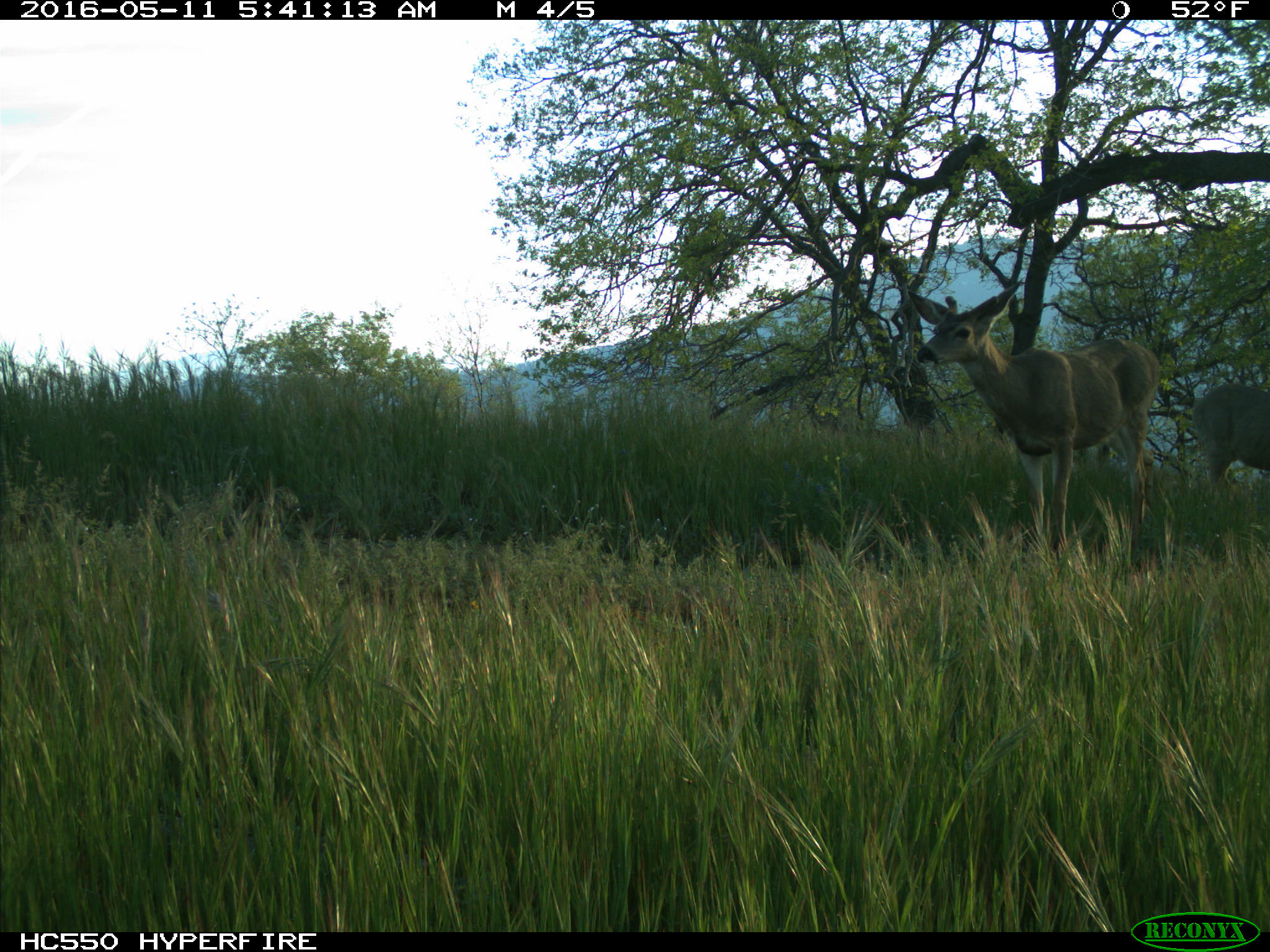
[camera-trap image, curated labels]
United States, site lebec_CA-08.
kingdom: Animalia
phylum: Chordata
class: Mammalia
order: Artiodactyla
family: Cervidae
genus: Odocoileus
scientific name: Odocoileus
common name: deer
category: unidentified deer